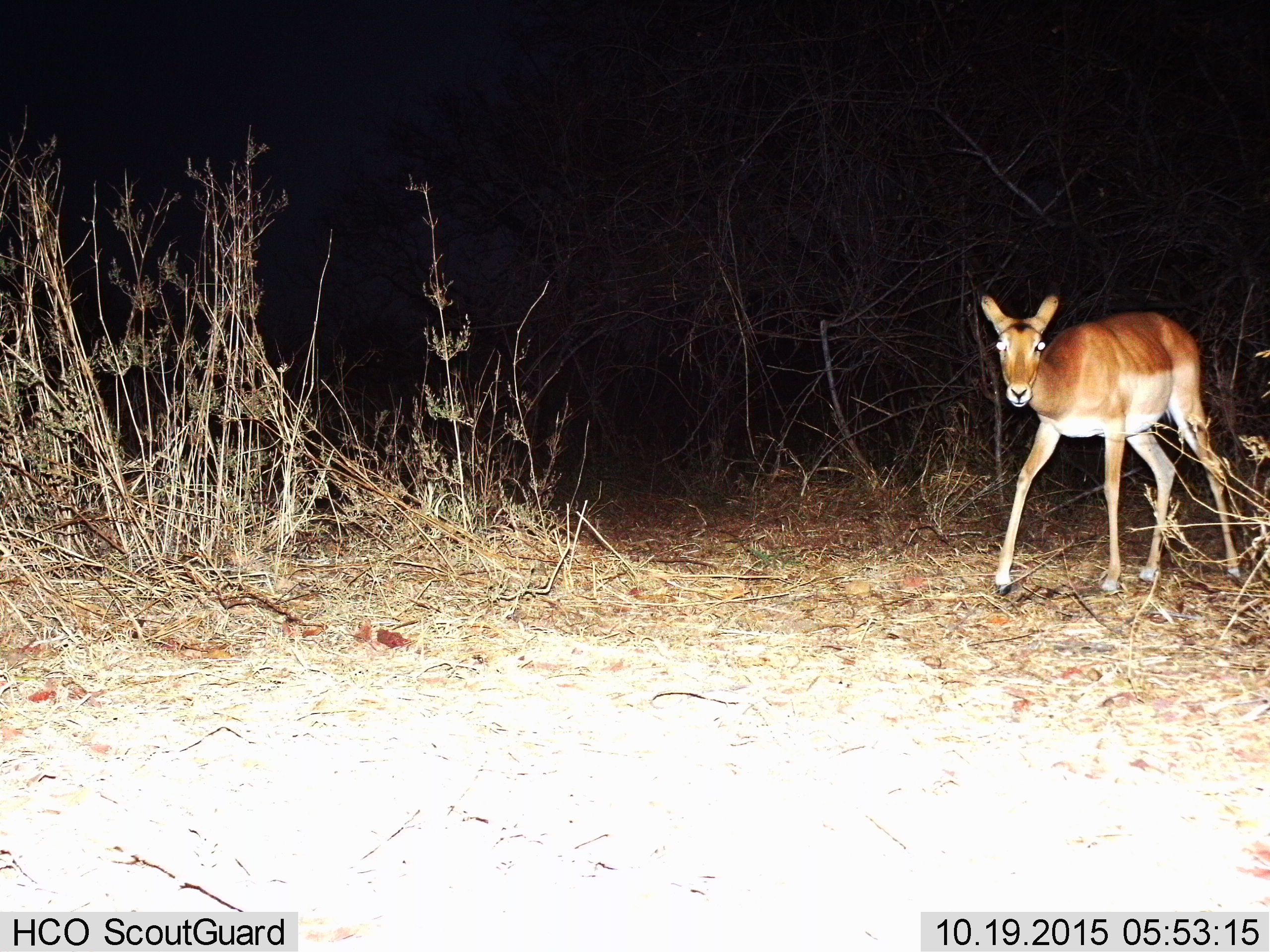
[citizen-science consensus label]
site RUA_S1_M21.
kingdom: Animalia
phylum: Chordata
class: Mammalia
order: Artiodactyla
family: Bovidae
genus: Aepyceros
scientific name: Aepyceros melampus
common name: impala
Impala (Aepyceros melampus), count 1. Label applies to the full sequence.